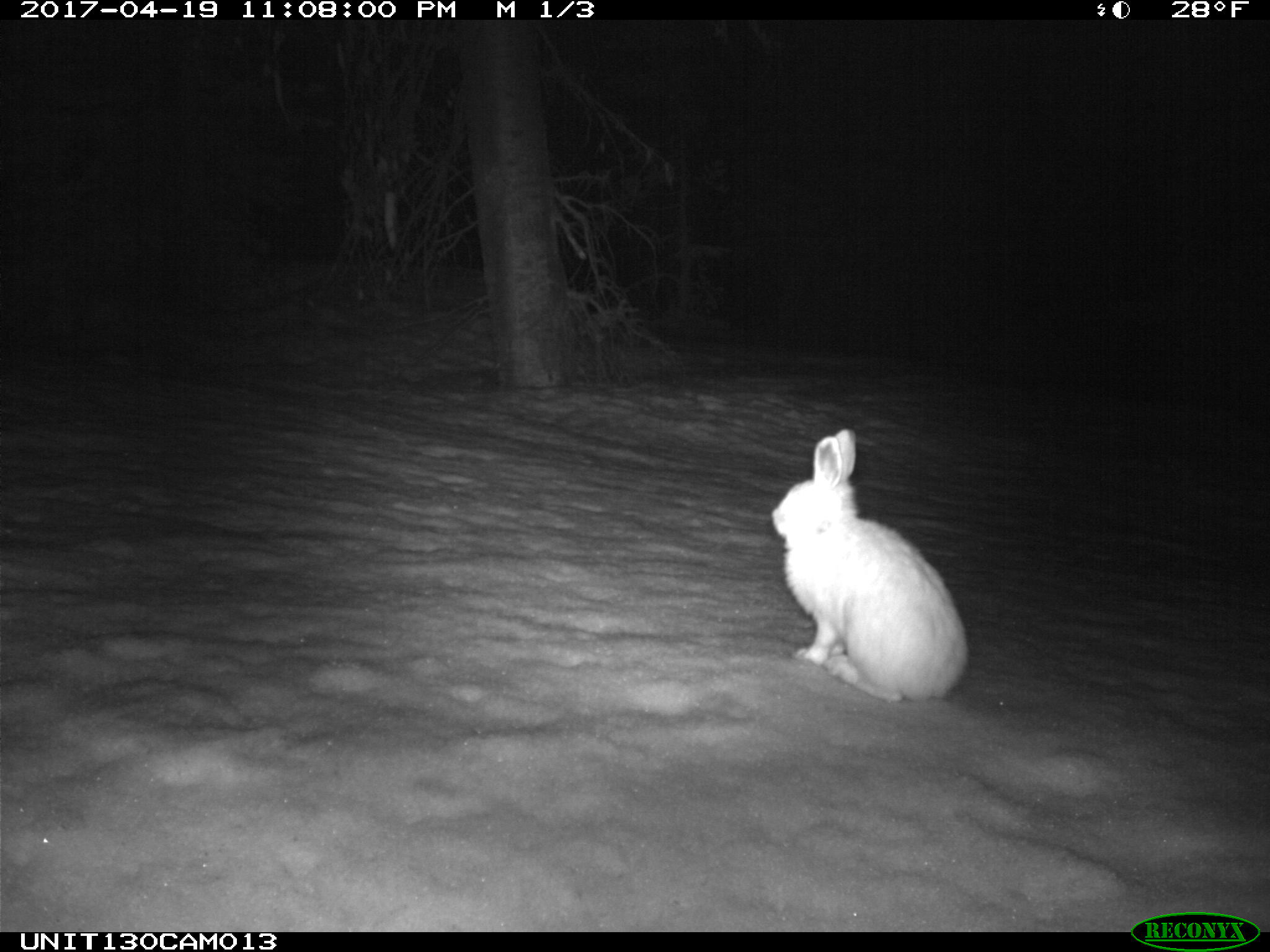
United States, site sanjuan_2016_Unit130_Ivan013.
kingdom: Animalia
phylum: Chordata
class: Mammalia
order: Lagomorpha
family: Leporidae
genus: Lepus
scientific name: Lepus americanus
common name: snowshoe hare